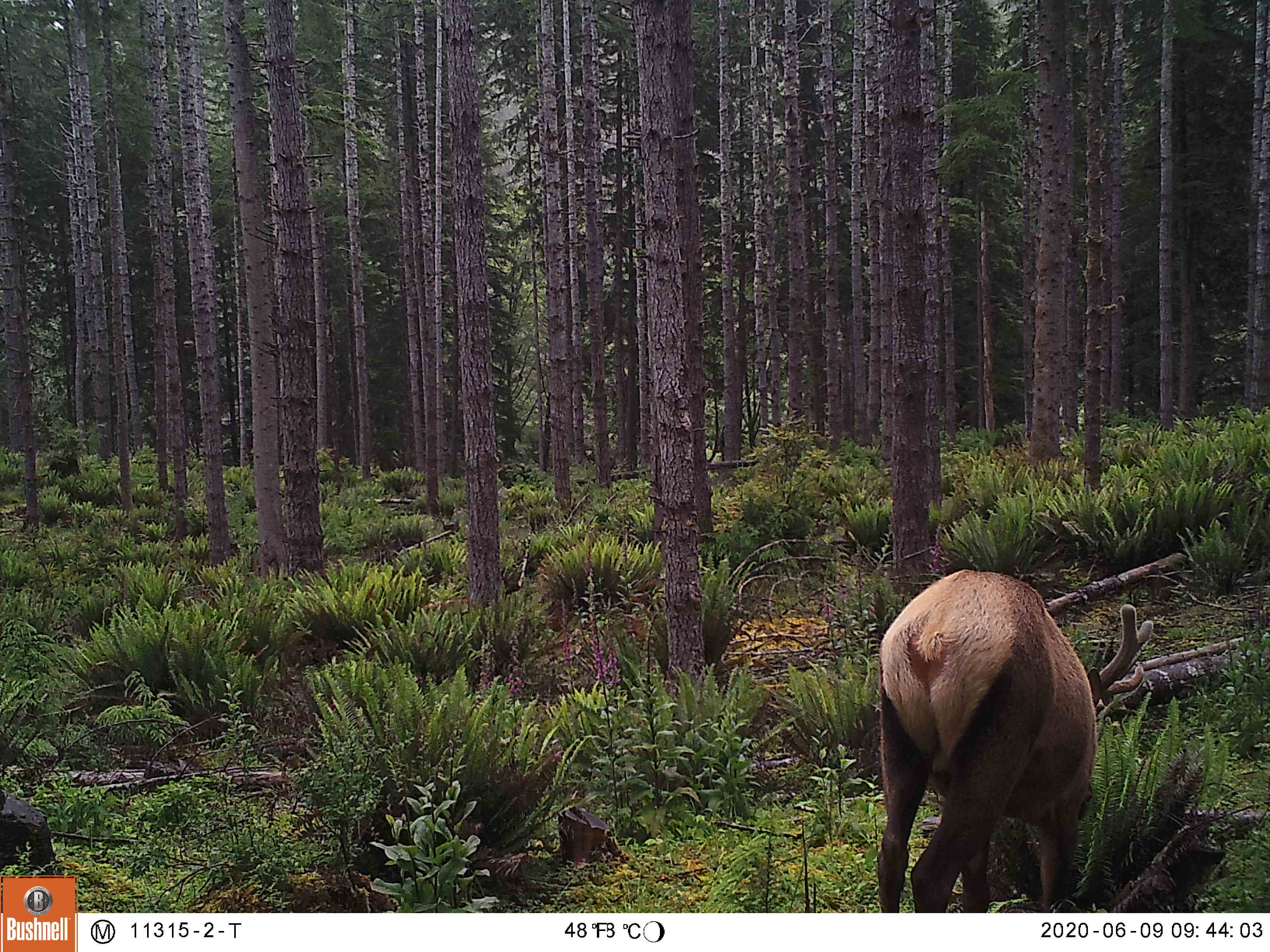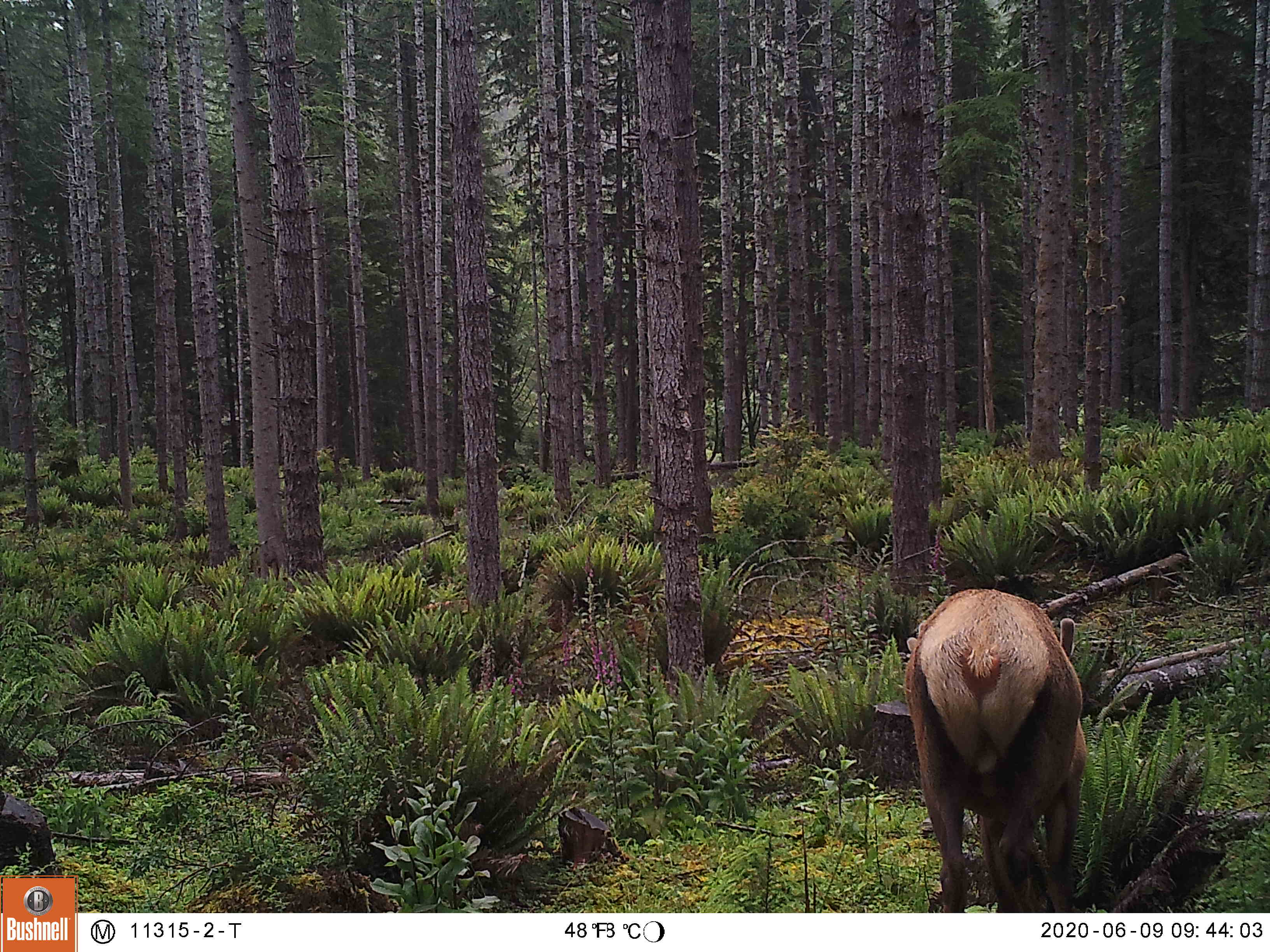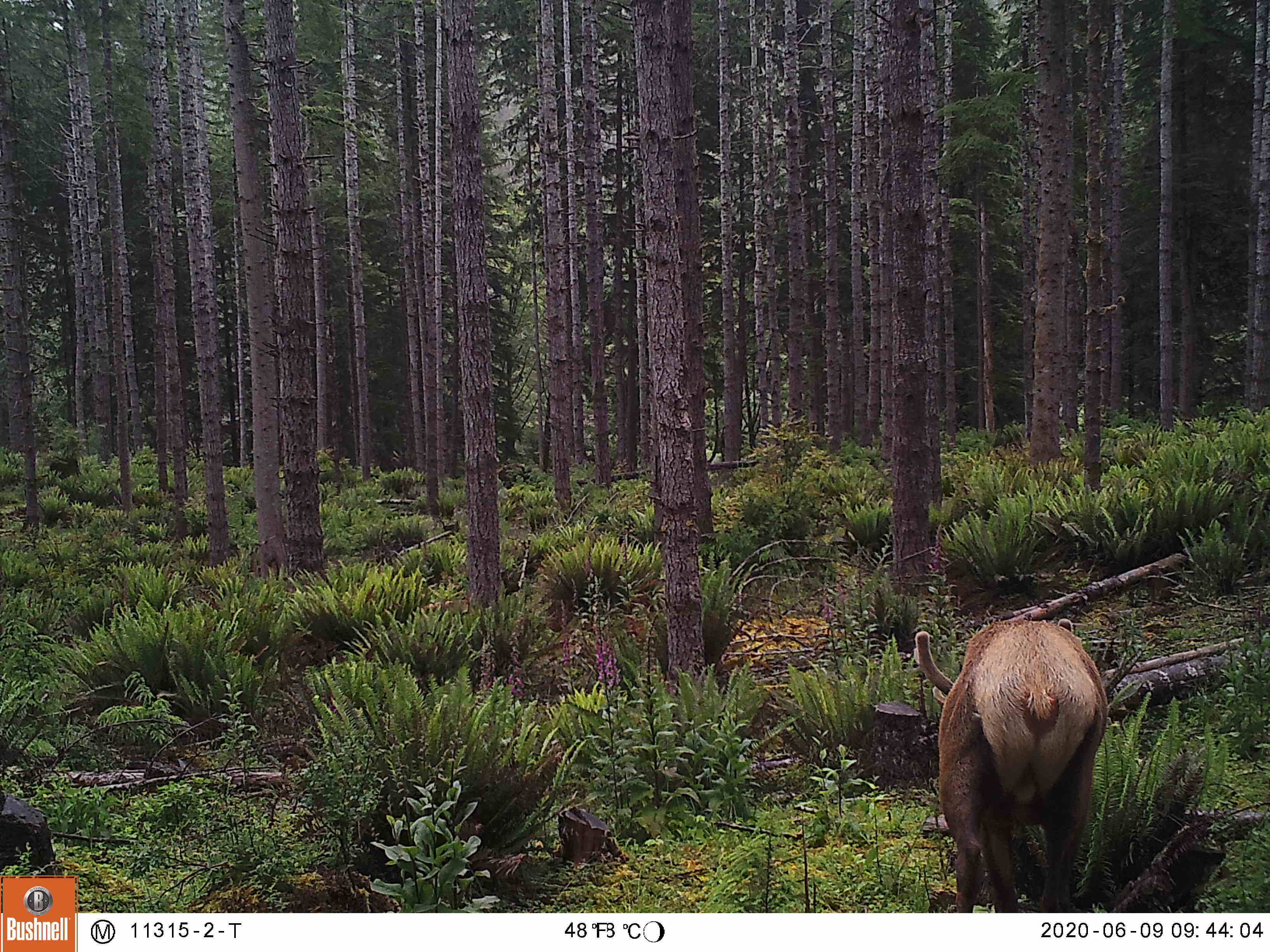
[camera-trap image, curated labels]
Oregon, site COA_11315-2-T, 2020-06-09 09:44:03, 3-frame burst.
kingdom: Animalia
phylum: Chordata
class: Mammalia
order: Artiodactyla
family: Cervidae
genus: Cervus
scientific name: Cervus canadensis roosevelti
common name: roosevelt elk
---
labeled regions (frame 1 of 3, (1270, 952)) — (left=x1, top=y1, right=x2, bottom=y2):
roosevelt elk: (left=869, top=560, right=1160, bottom=904)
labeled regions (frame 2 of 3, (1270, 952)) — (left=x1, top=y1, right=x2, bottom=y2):
roosevelt elk: (left=893, top=578, right=1094, bottom=900)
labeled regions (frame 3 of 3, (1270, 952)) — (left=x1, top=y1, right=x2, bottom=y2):
roosevelt elk: (left=904, top=607, right=1116, bottom=906)